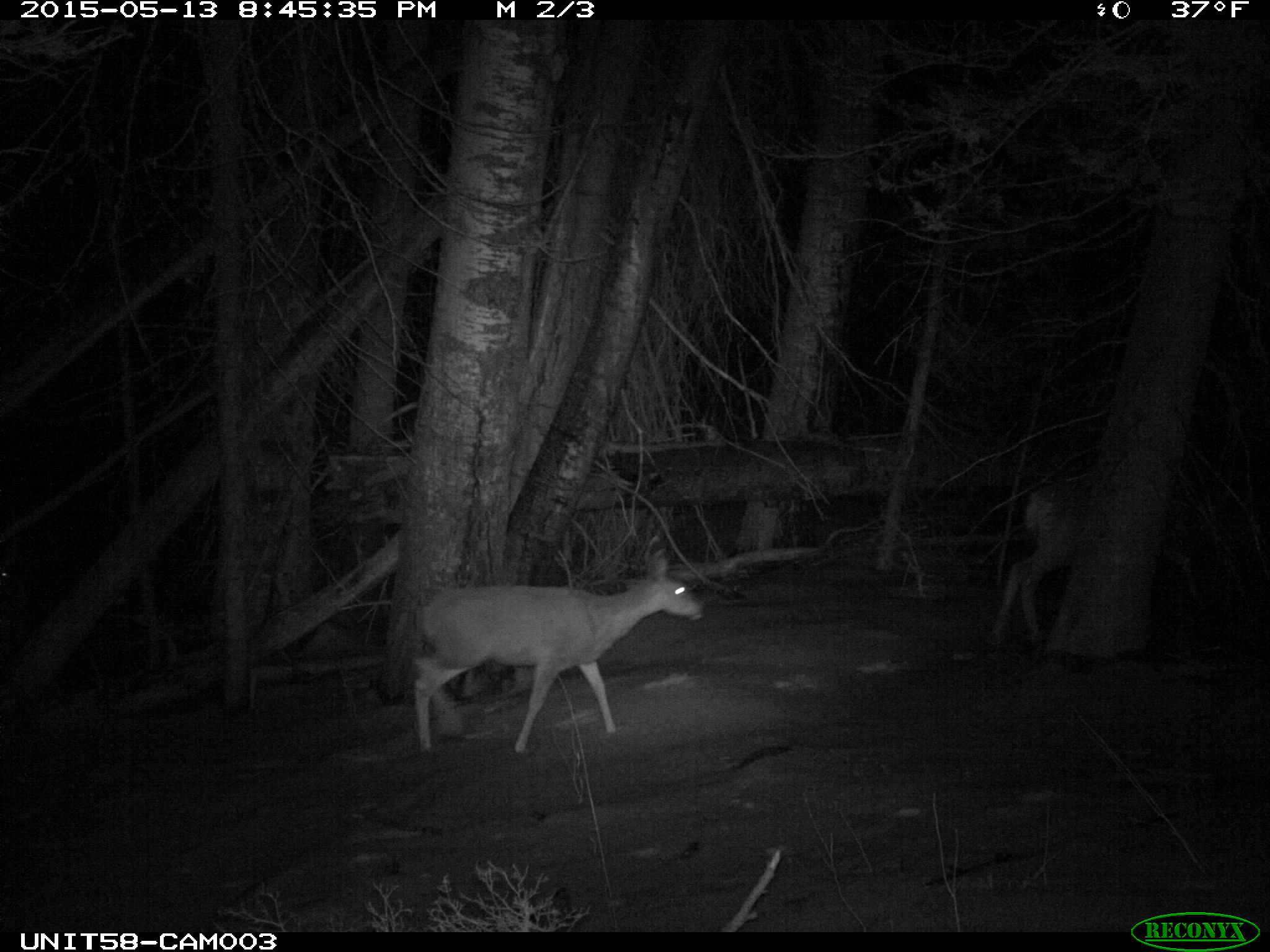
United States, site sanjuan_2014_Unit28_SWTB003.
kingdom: Animalia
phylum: Chordata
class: Mammalia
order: Artiodactyla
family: Cervidae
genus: Odocoileus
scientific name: Odocoileus hemionus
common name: mule deer